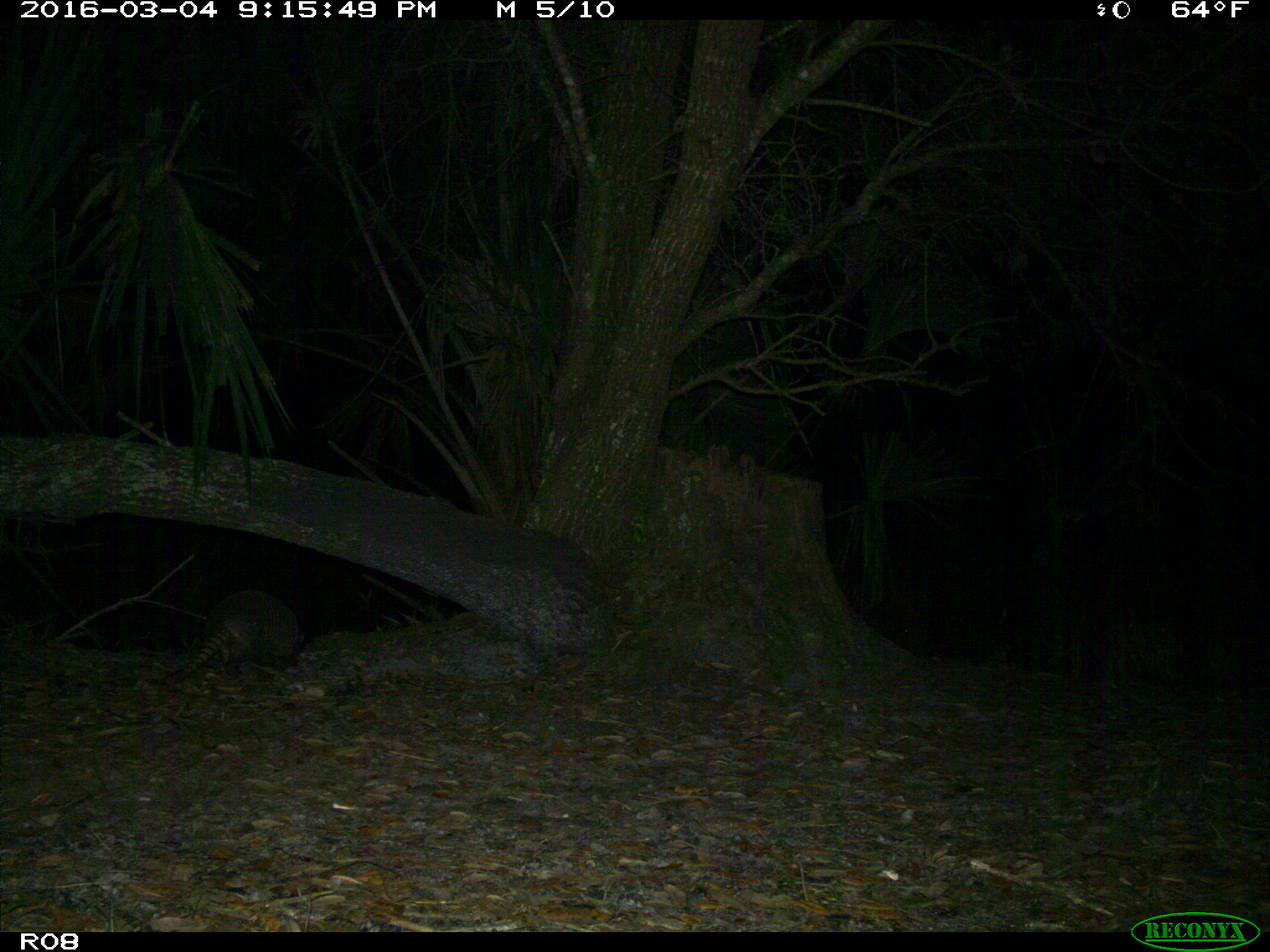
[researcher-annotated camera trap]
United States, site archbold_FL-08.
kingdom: Animalia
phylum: Chordata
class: Mammalia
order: Cingulata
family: Dasypodidae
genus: Dasypus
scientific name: Dasypus novemcinctus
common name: nine-banded armadillo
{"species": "Dasypus novemcinctus (nine-banded armadillo)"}